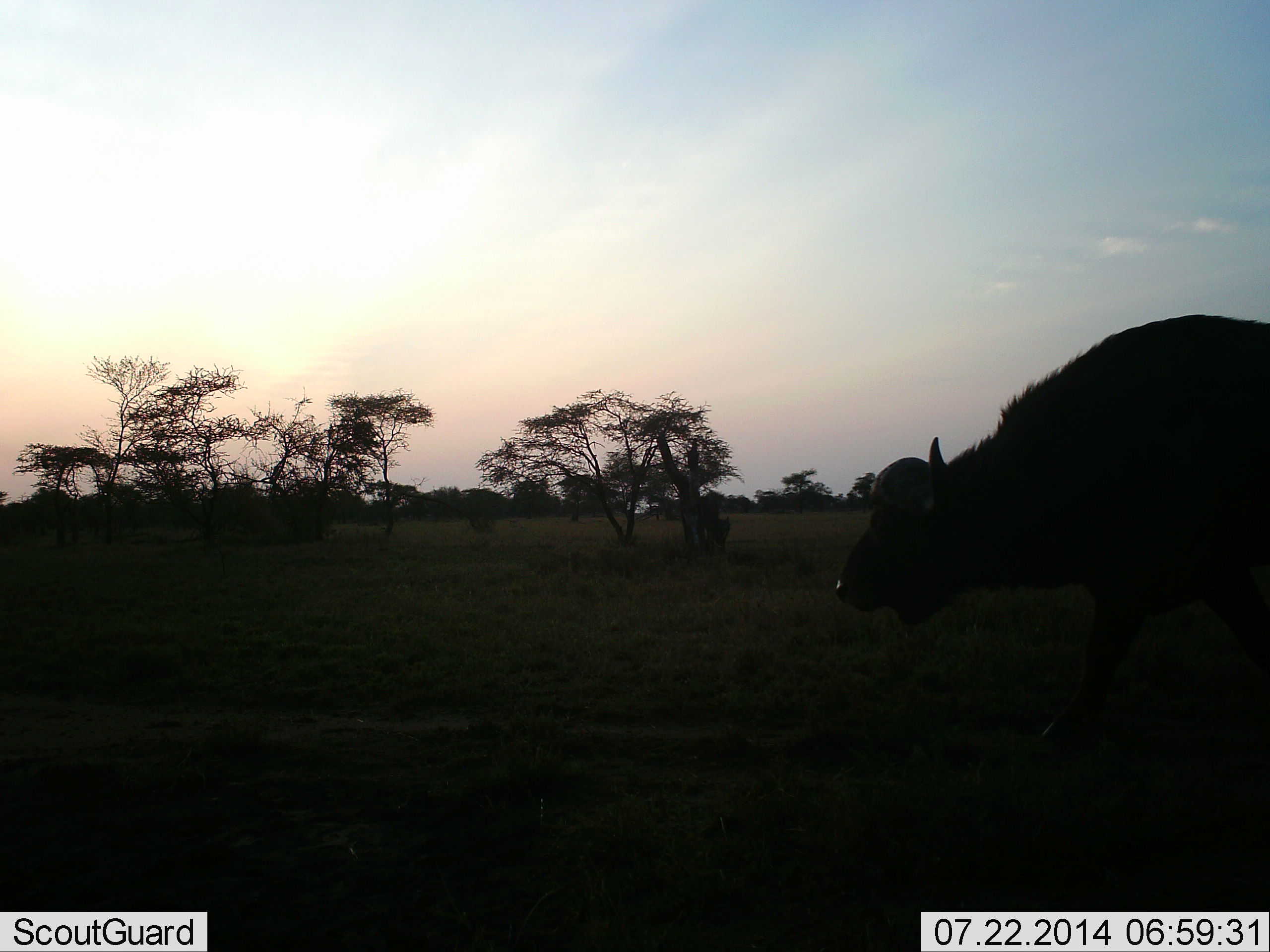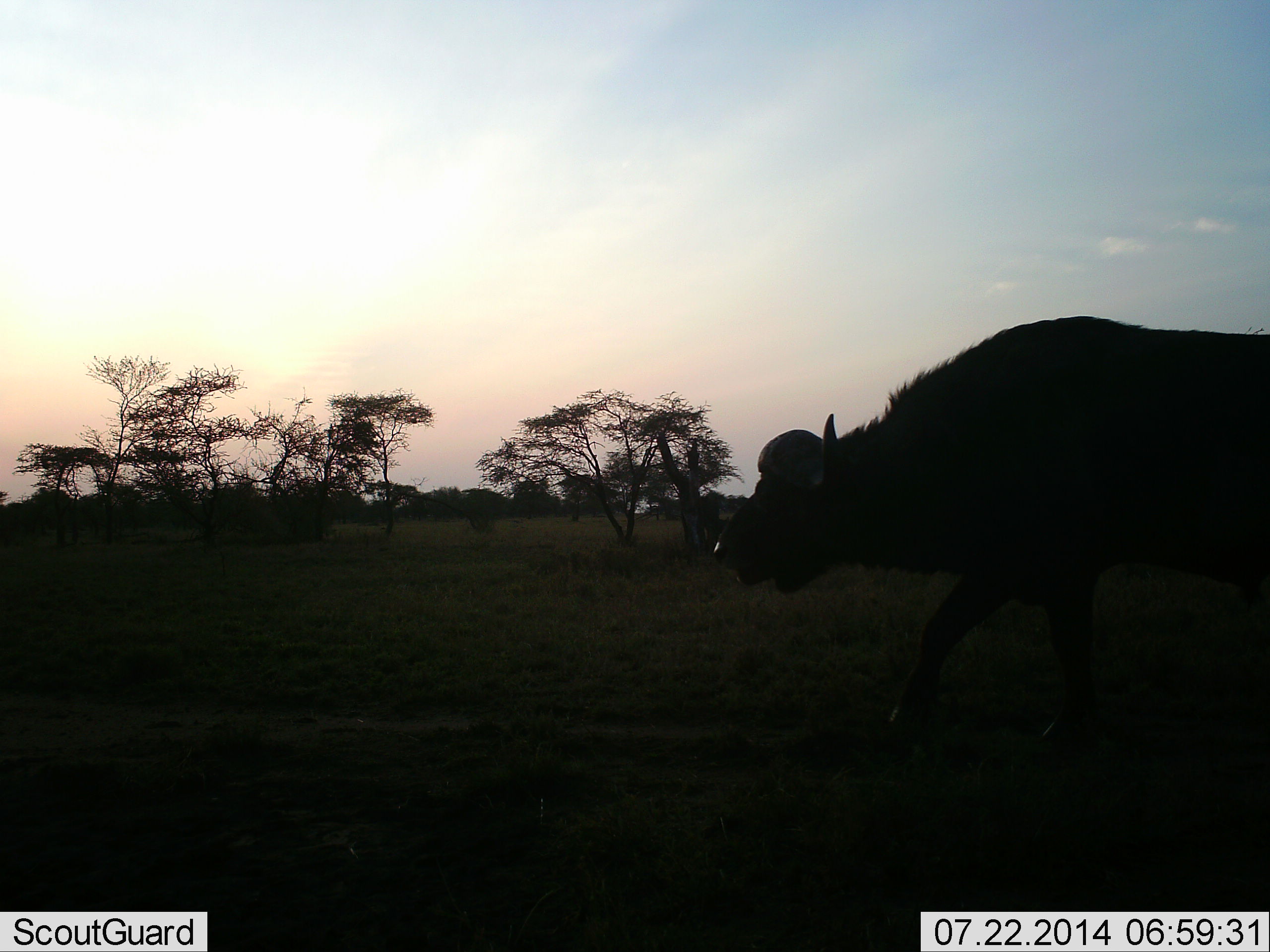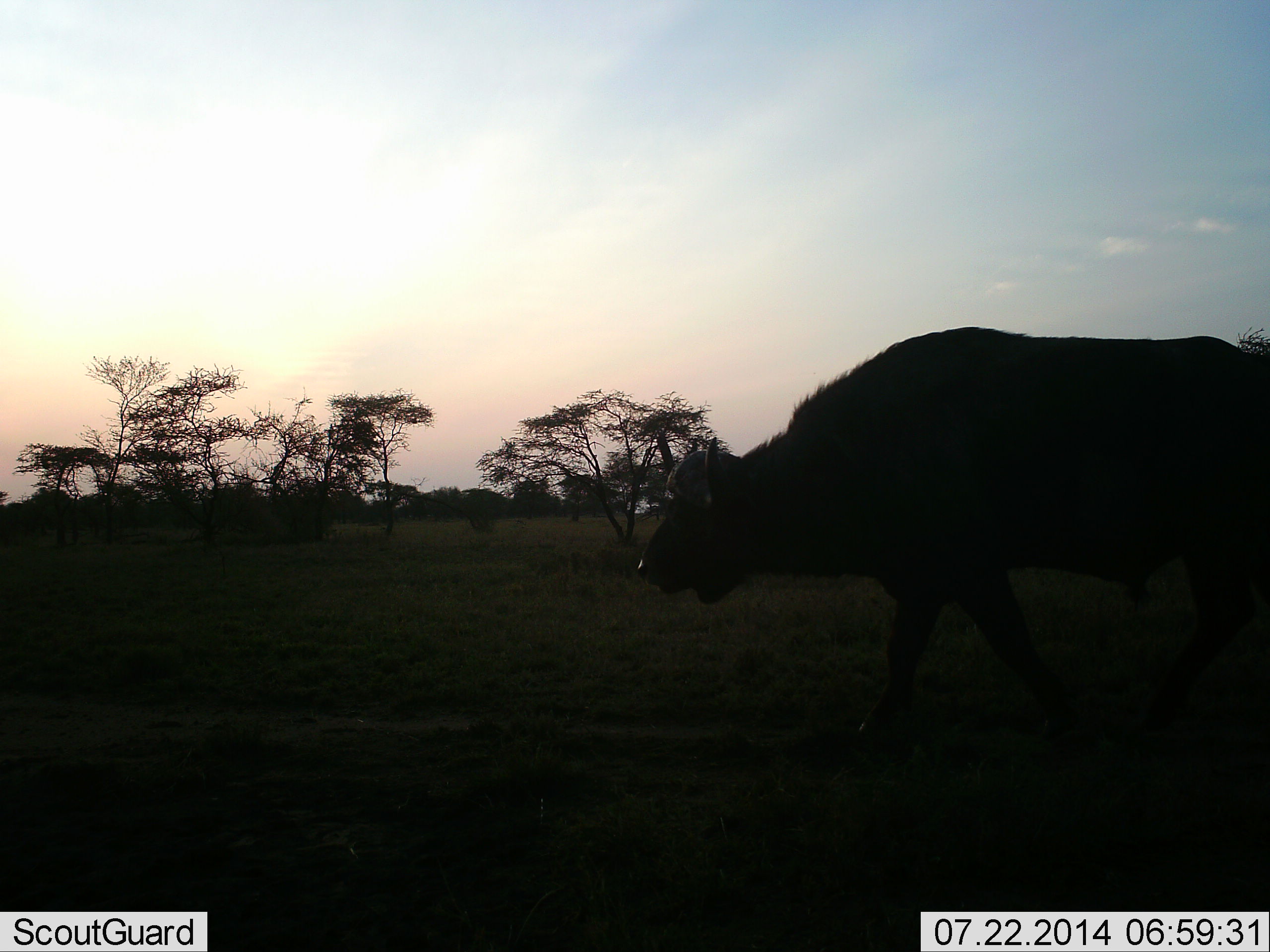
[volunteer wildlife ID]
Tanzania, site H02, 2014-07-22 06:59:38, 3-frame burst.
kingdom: Animalia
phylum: Chordata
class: Mammalia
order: Artiodactyla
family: Bovidae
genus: Syncerus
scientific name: Syncerus caffer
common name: cape buffalo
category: buffalo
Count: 1.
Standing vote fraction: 10%.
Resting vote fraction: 0%.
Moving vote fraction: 100%.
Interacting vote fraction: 0%.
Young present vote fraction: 0%.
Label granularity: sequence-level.